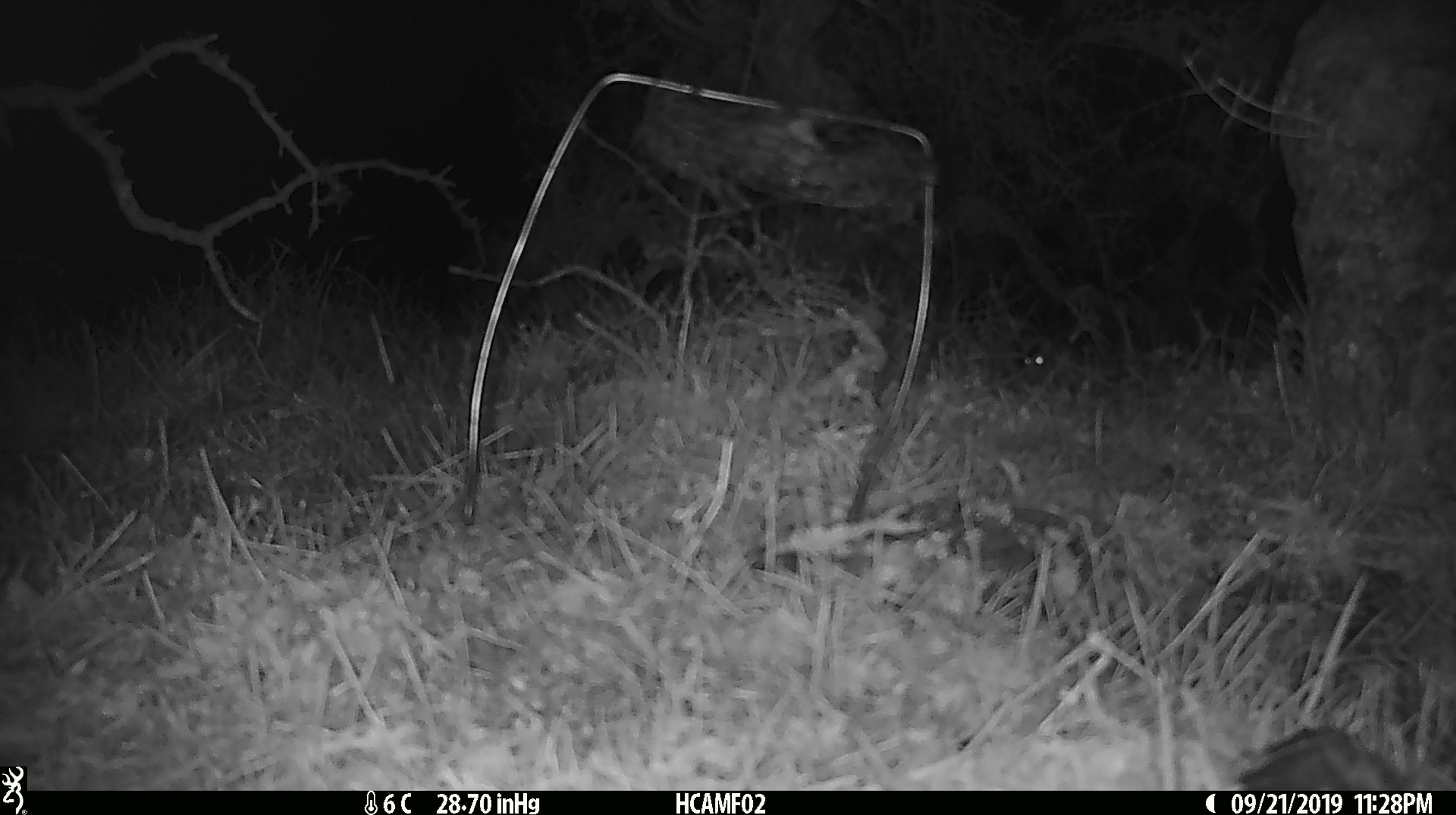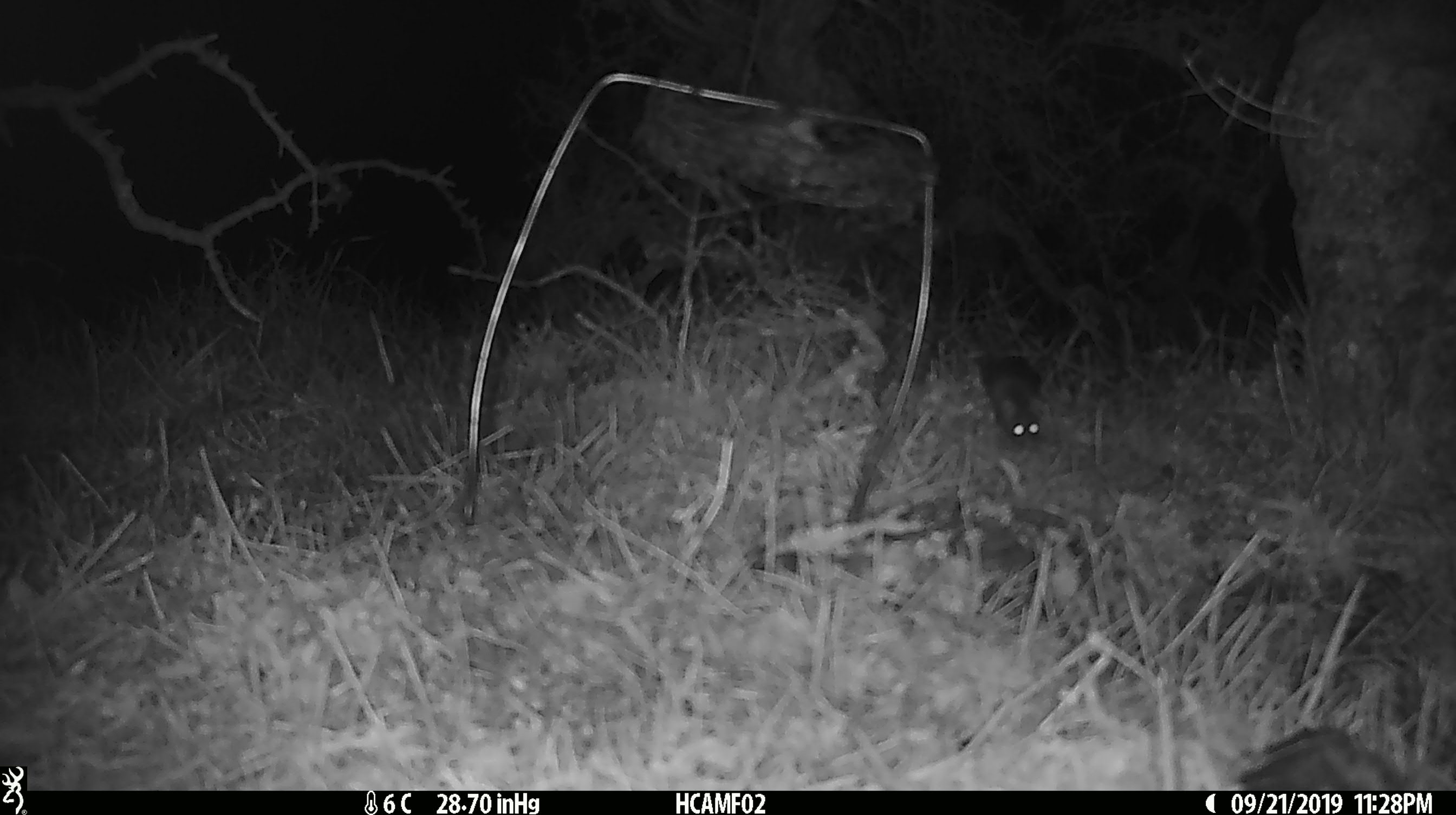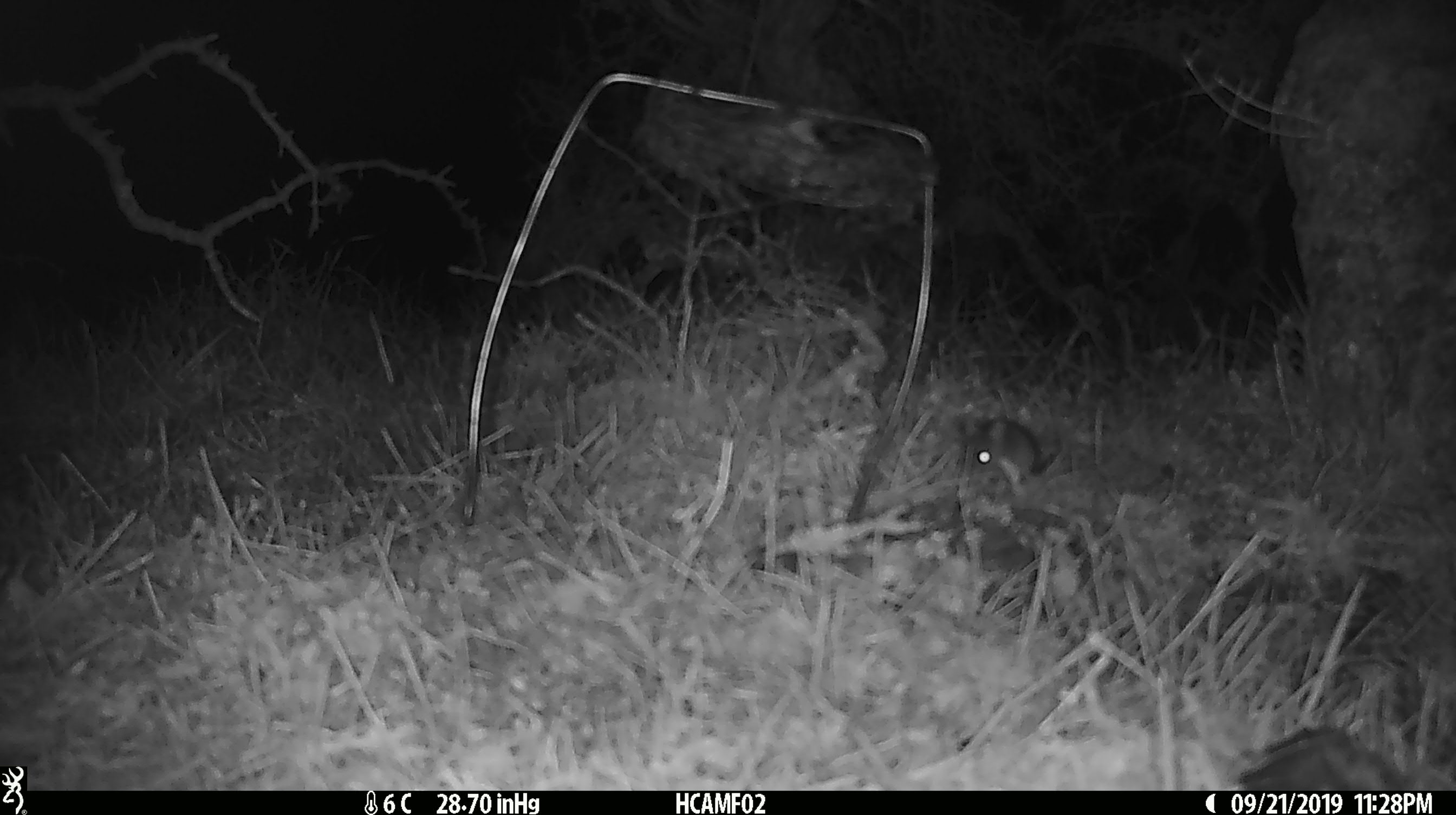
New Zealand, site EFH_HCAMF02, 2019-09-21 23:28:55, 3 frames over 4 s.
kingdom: Animalia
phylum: Chordata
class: Mammalia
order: Rodentia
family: Muridae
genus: Mus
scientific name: Mus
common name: mouse